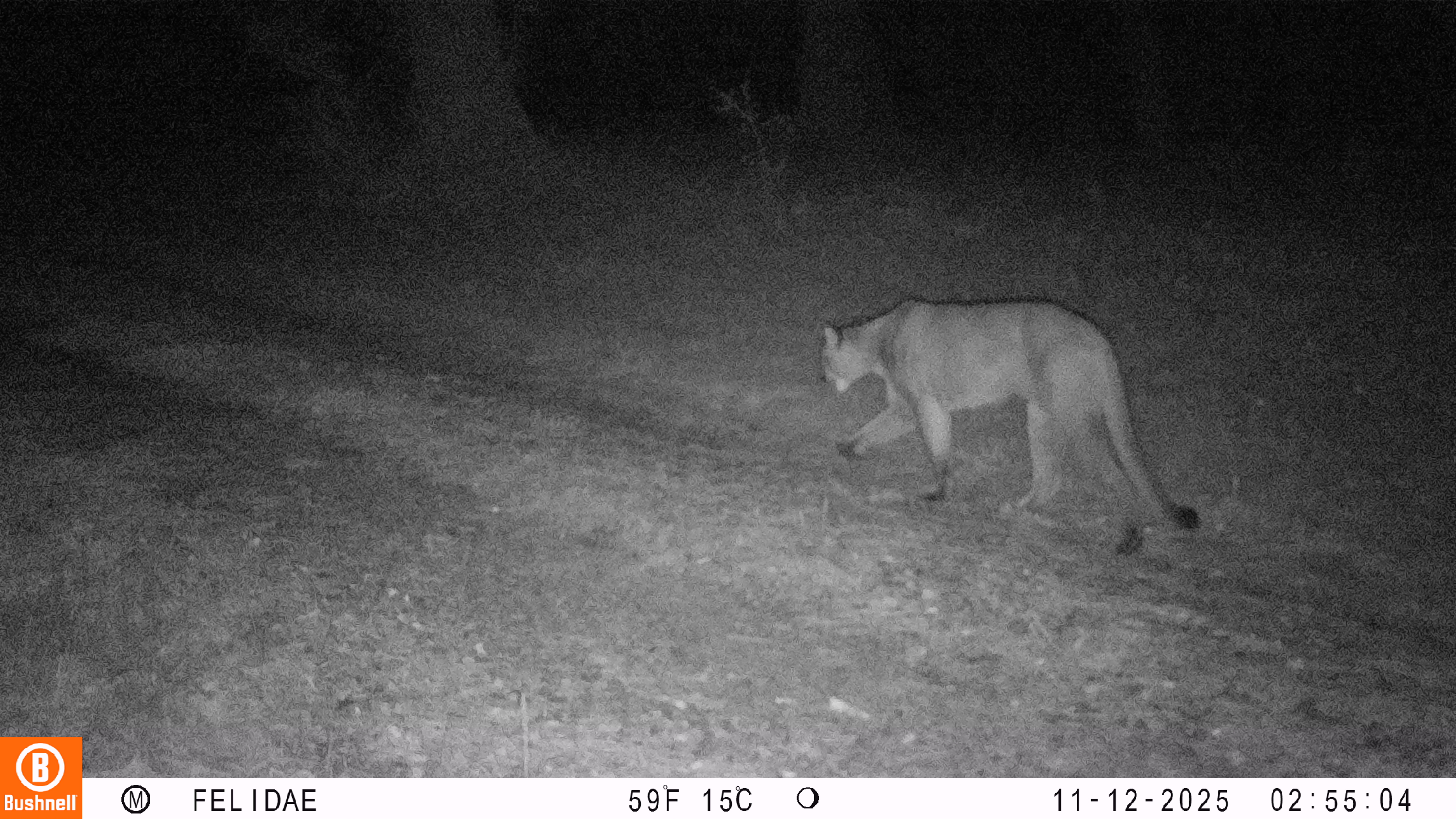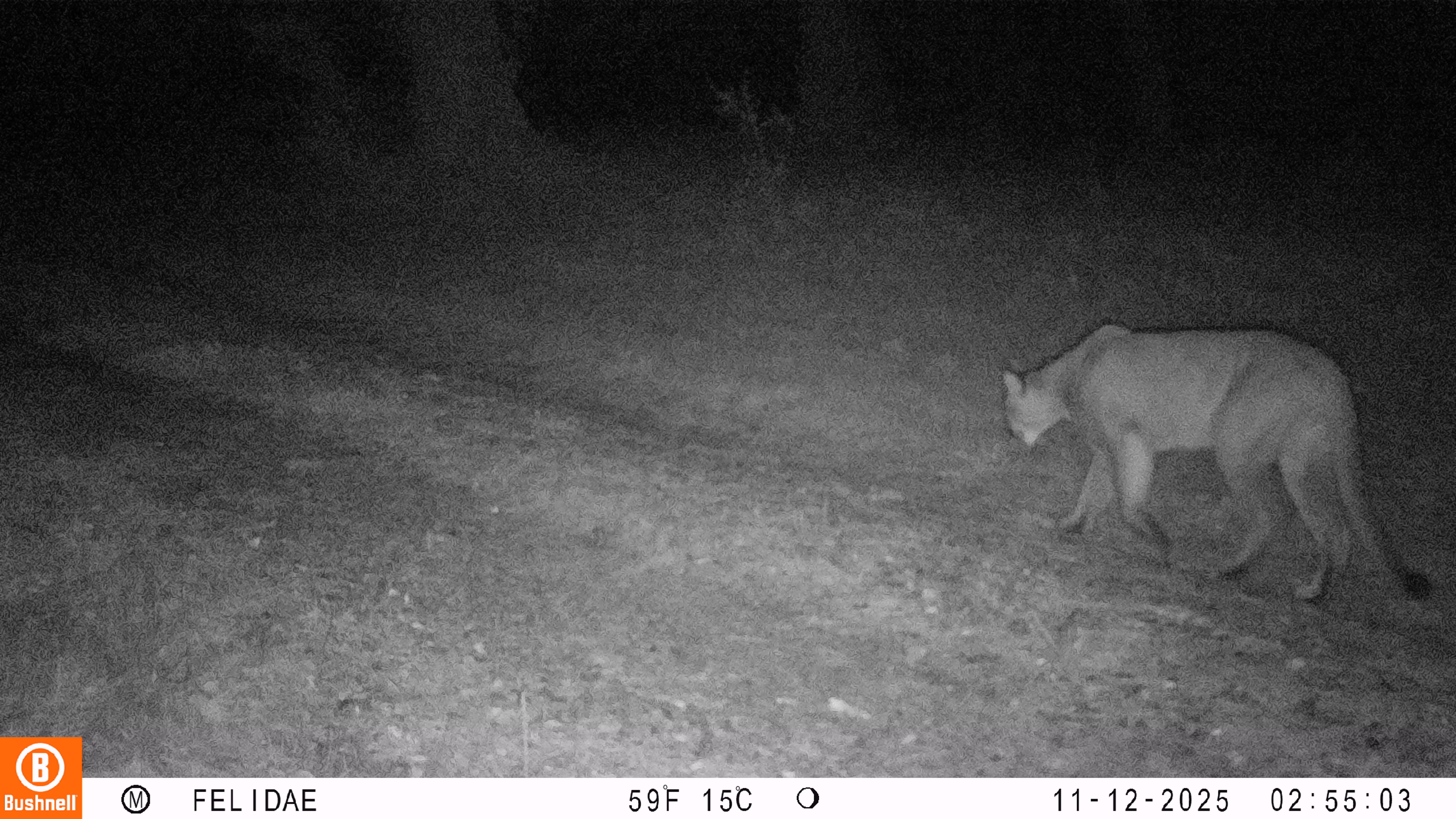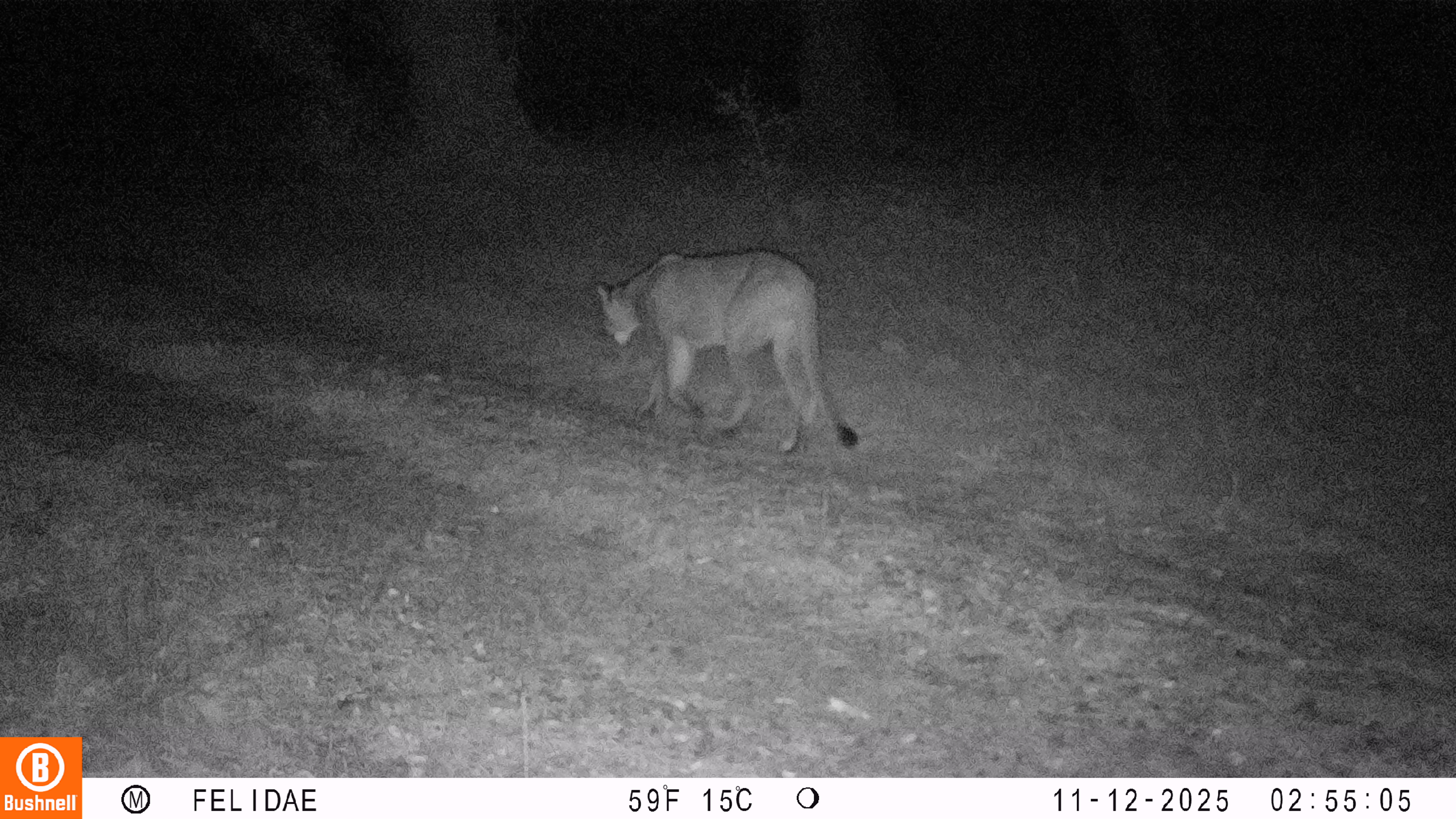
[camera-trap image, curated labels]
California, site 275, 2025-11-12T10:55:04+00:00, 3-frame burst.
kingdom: Animalia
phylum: Chordata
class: Mammalia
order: Carnivora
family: Felidae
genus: Puma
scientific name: Puma concolor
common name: puma